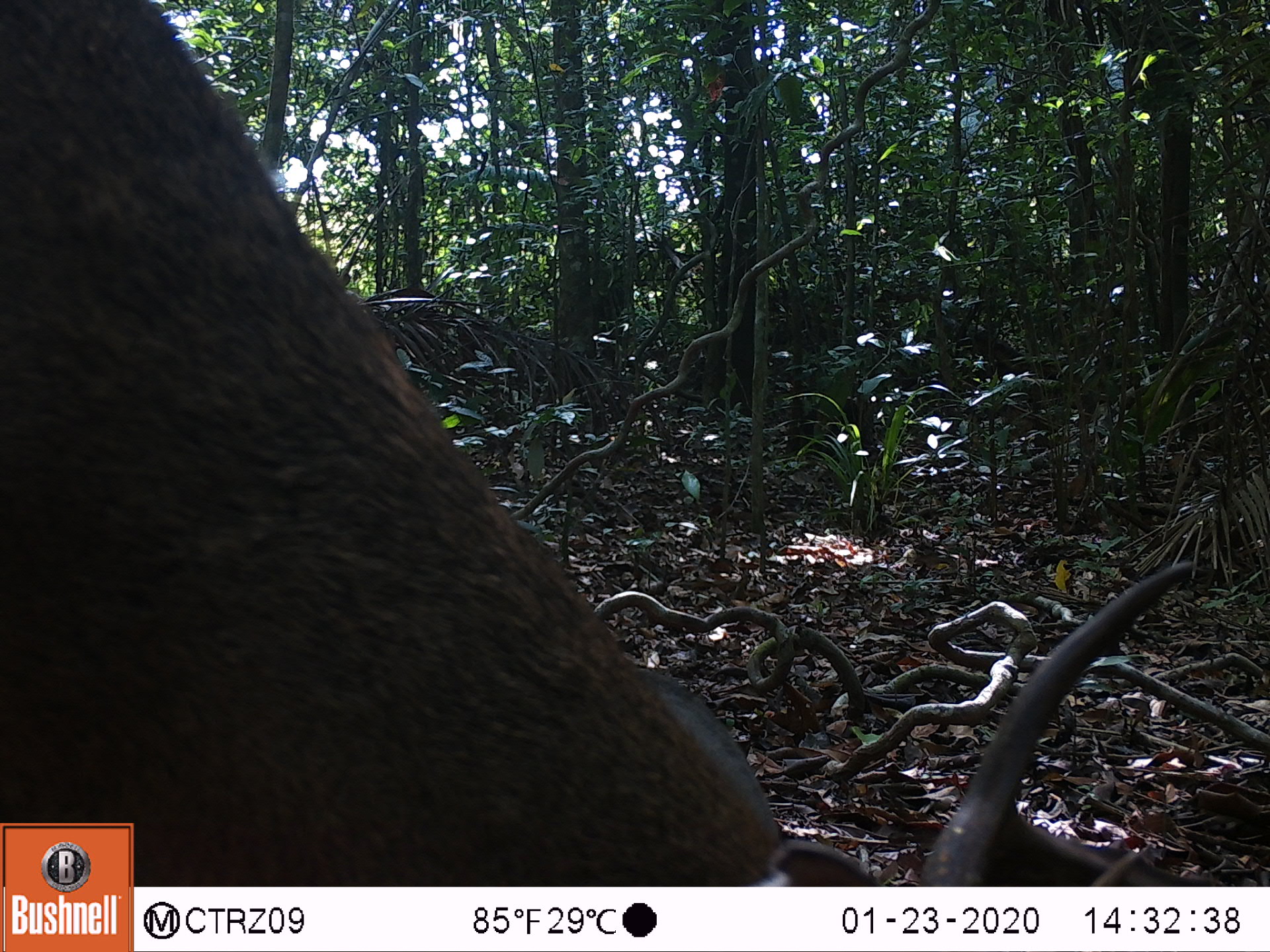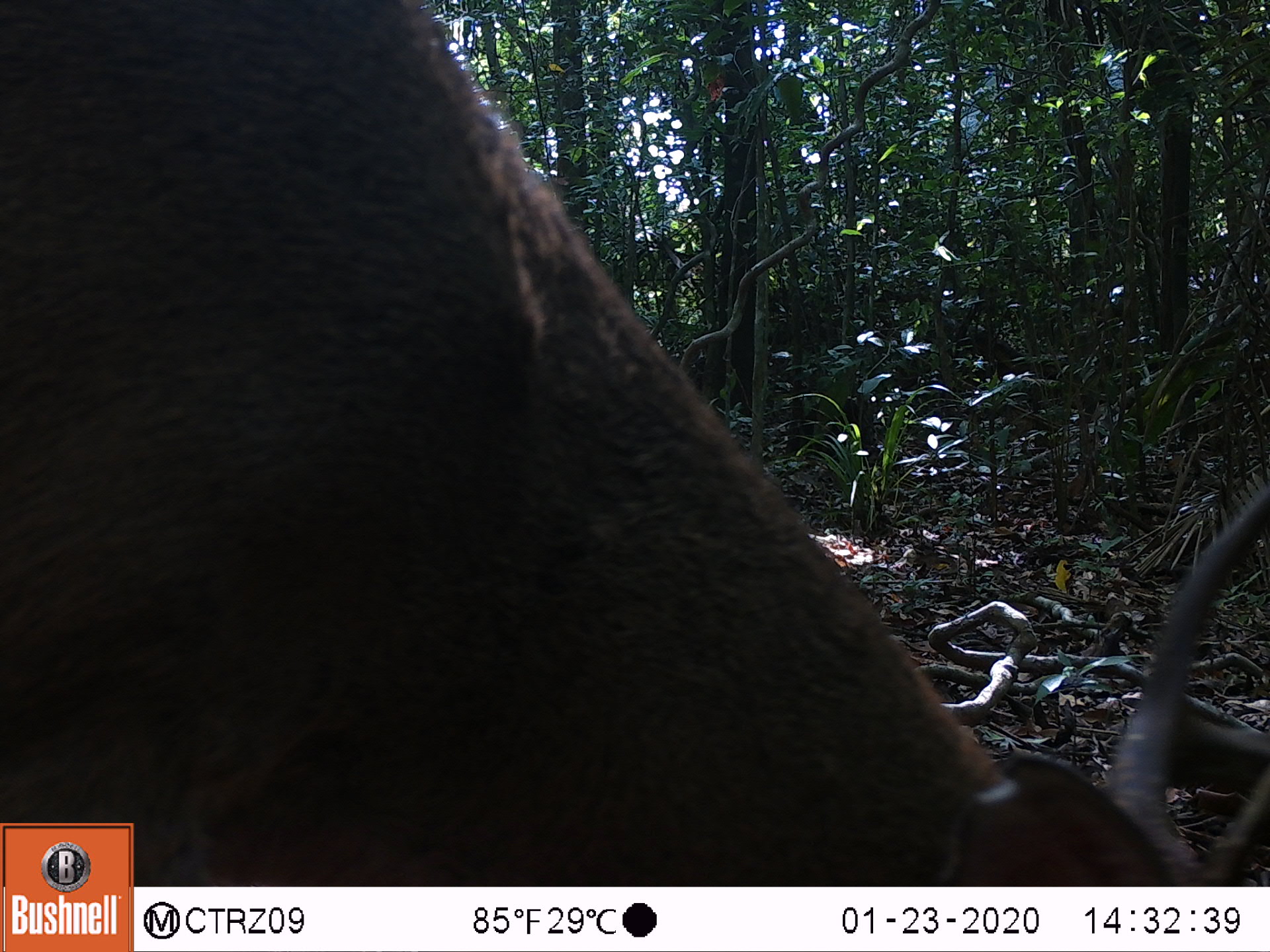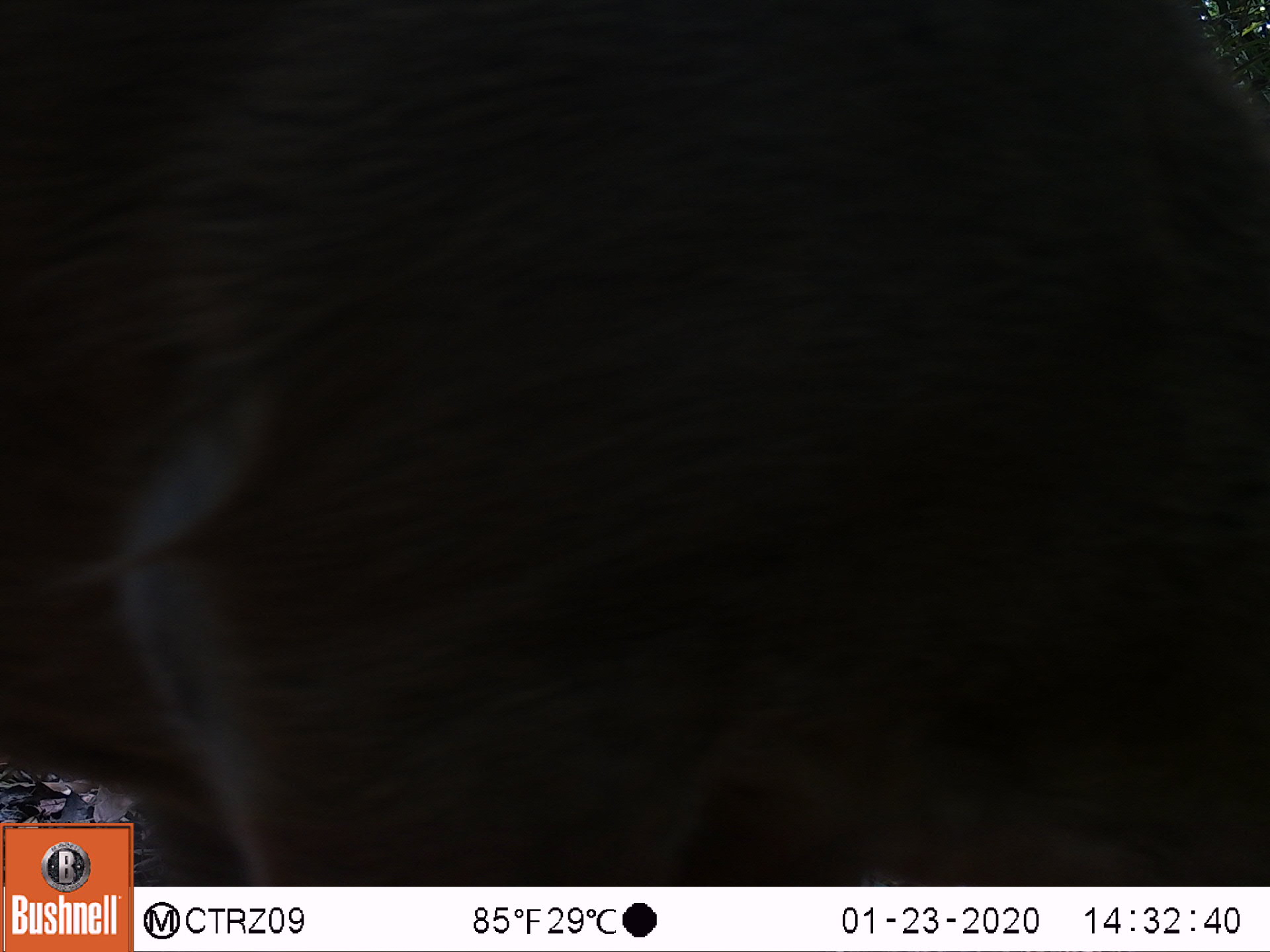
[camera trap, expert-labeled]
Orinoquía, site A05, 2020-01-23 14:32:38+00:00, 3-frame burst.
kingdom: Animalia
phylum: Chordata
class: Mammalia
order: Artiodactyla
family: Cervidae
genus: Odocoileus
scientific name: Odocoileus virginianus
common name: white-tailed deer